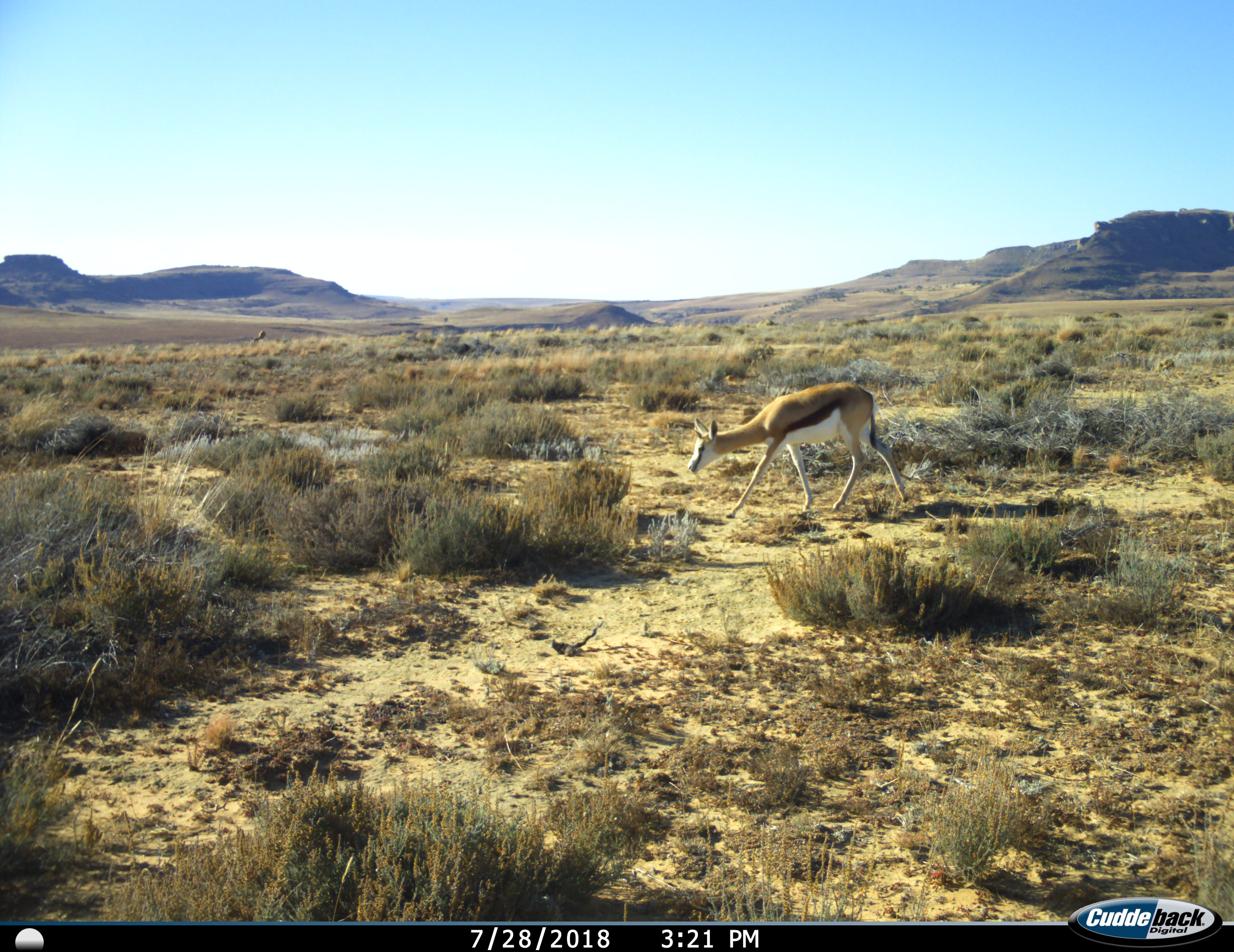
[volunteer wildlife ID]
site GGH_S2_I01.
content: unidentified animal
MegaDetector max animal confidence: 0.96